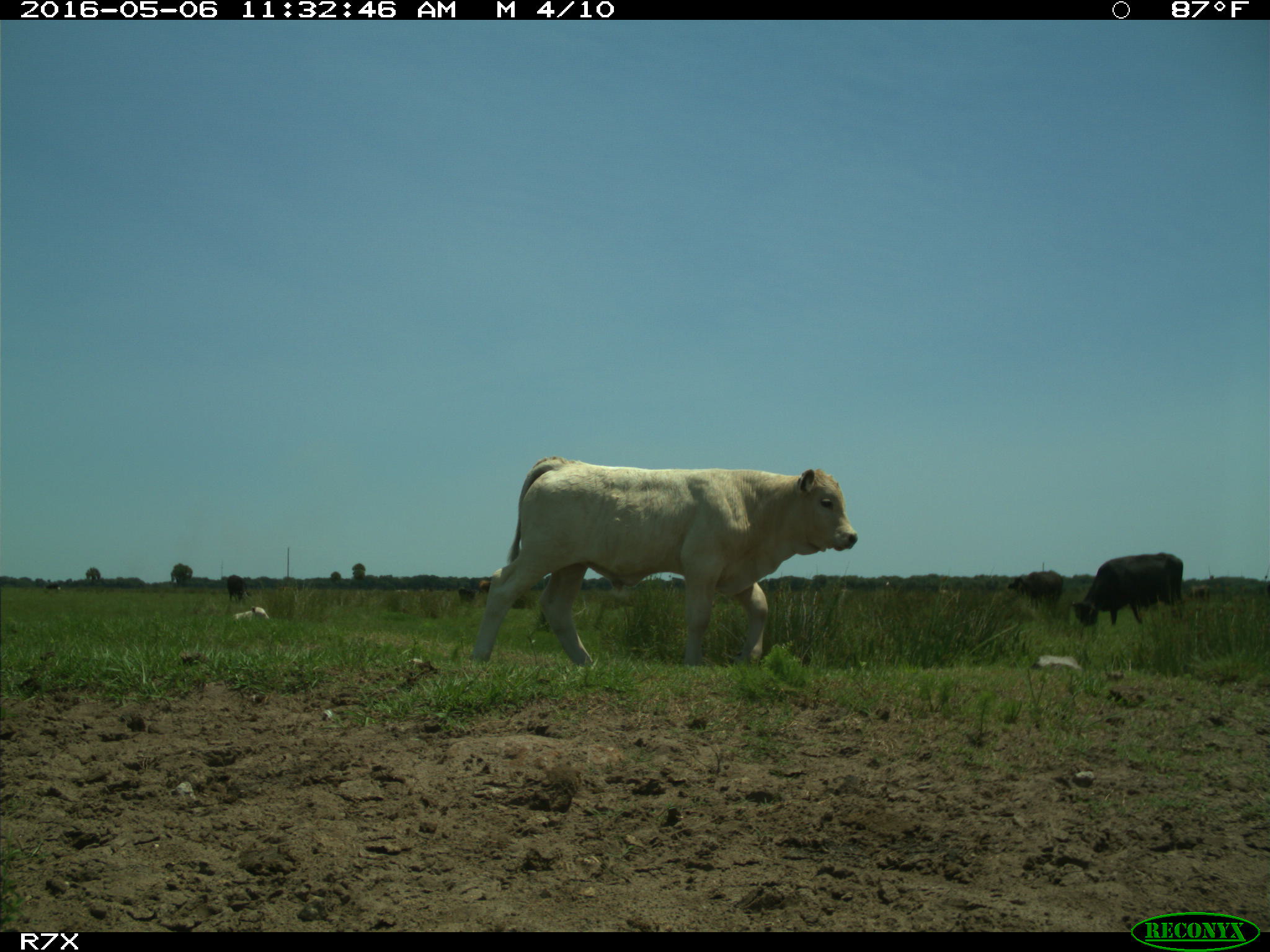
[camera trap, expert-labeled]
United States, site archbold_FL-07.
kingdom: Animalia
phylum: Chordata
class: Mammalia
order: Artiodactyla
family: Bovidae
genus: Bos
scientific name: Bos taurus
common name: domestic cow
Bos taurus (domestic cow).